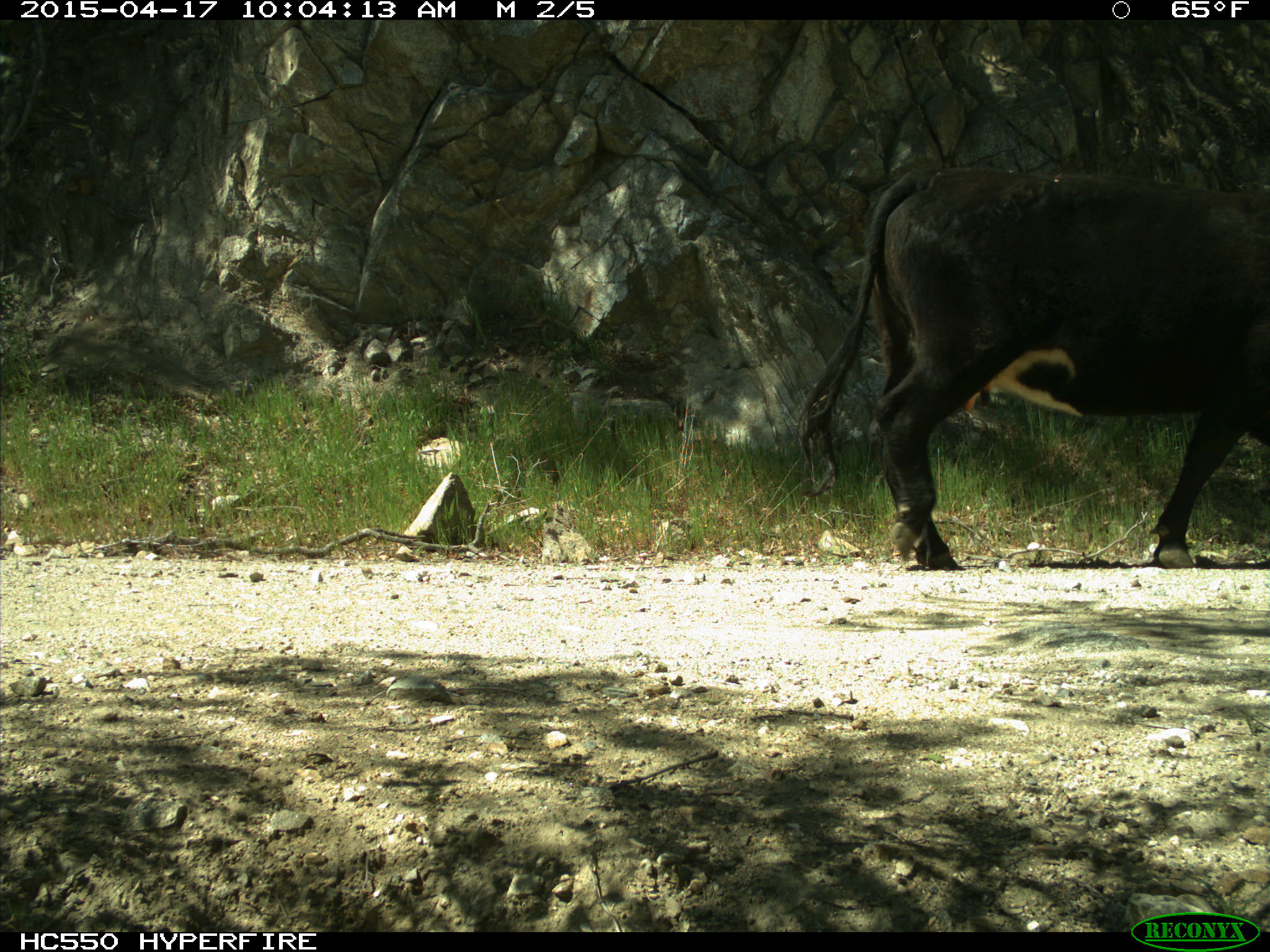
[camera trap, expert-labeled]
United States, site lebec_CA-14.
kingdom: Animalia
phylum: Chordata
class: Mammalia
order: Artiodactyla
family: Bovidae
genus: Bos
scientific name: Bos taurus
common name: domestic cow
Bos taurus (domestic cow).